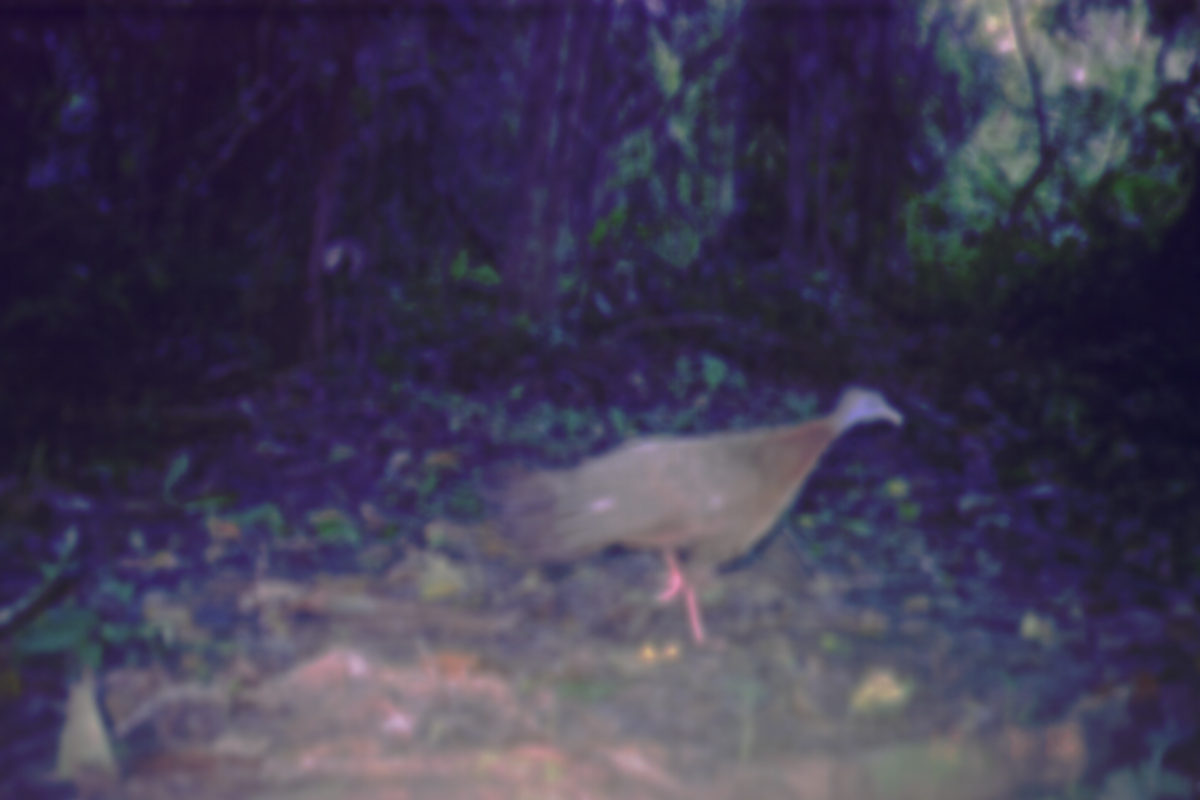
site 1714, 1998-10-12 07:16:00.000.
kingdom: Animalia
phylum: Chordata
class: Aves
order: Galliformes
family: Phasianidae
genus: Argusianus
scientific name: Argusianus argus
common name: great argus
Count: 1.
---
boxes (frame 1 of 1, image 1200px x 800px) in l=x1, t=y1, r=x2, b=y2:
argusianus argus: l=489, t=382, r=904, b=652